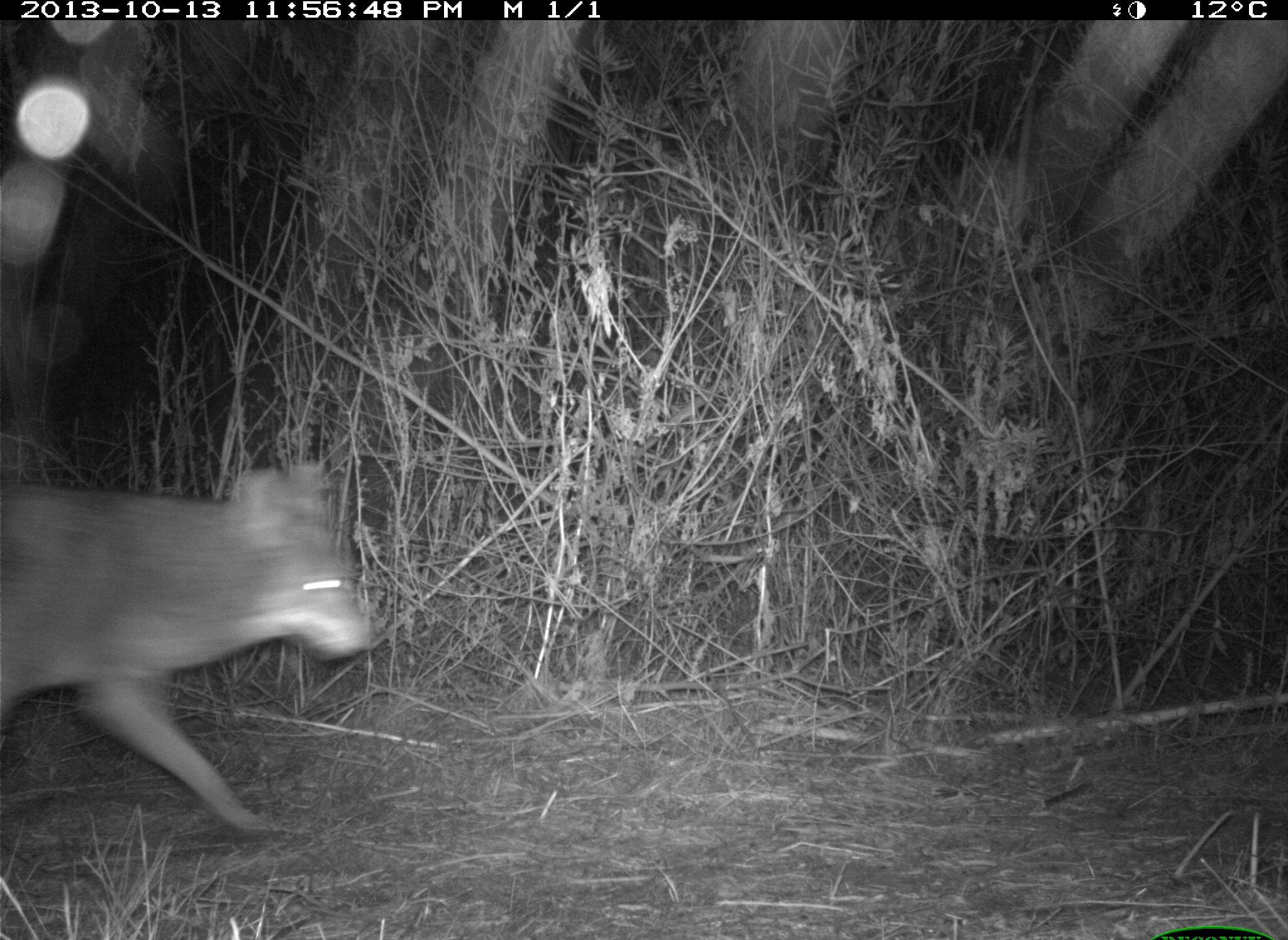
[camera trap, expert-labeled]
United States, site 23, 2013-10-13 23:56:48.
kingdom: Animalia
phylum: Chordata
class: Mammalia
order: Carnivora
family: Canidae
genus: Canis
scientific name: Canis latrans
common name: coyote